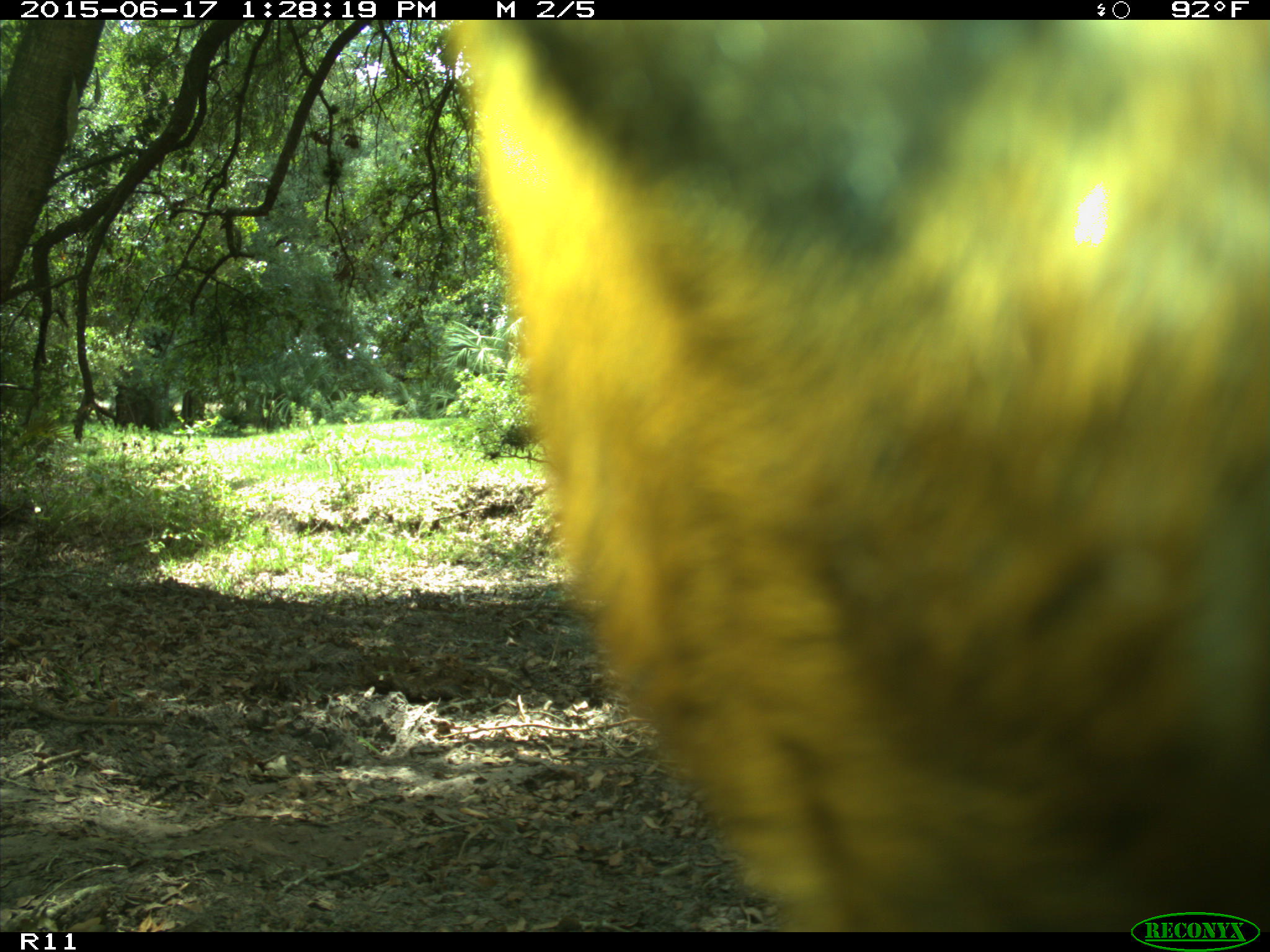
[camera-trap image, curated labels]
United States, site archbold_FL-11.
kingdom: Animalia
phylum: Chordata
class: Mammalia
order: Artiodactyla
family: Bovidae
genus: Bos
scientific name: Bos taurus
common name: domestic cow